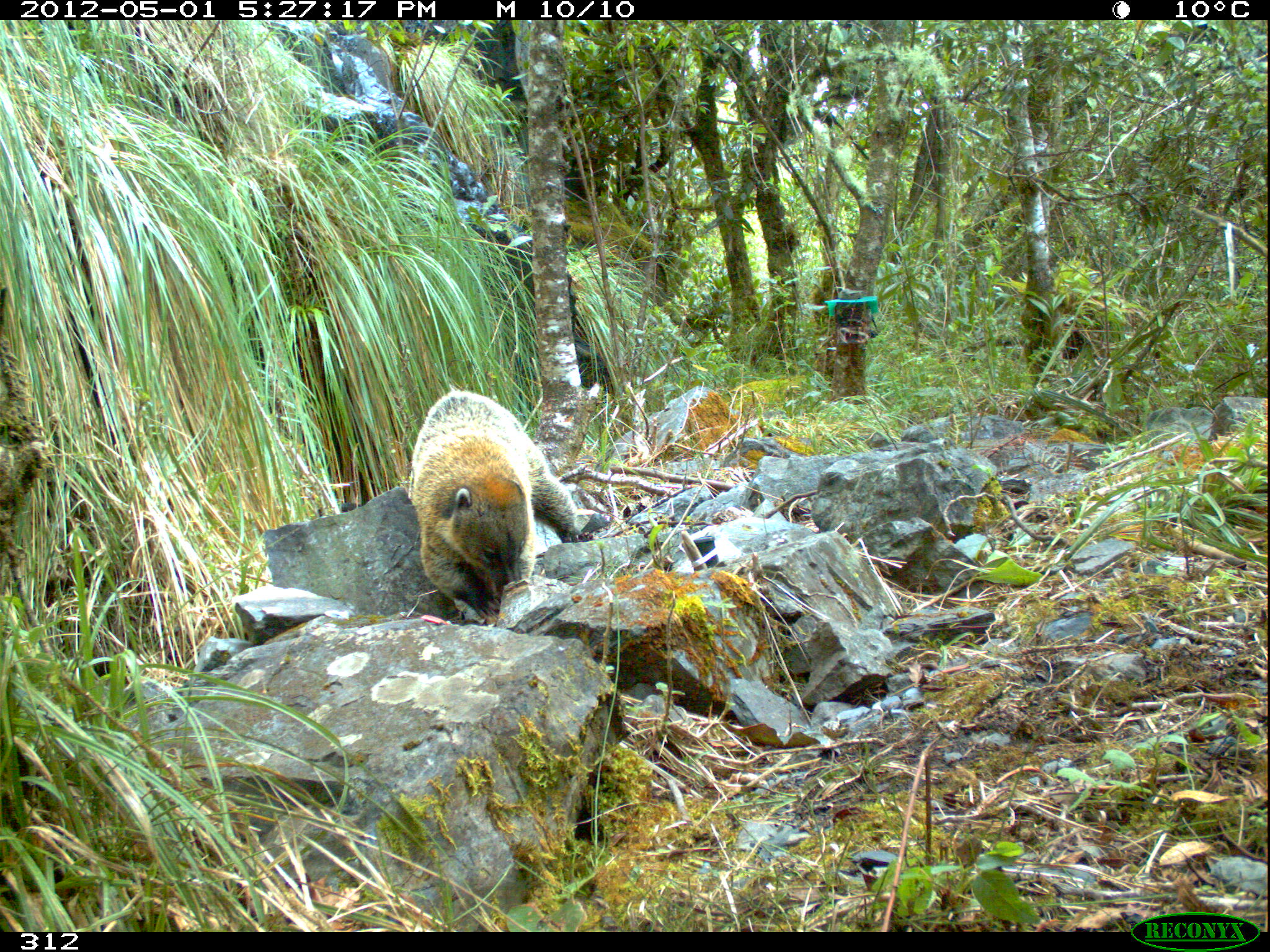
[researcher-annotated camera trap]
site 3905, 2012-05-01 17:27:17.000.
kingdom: Animalia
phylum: Chordata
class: Mammalia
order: Carnivora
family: Procyonidae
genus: Nasua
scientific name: Nasua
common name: coatis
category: unknown coati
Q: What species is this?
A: Unknown coati (coatis) (Nasua).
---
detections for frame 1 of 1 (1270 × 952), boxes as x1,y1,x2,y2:
unknown coati: 409,389,586,626